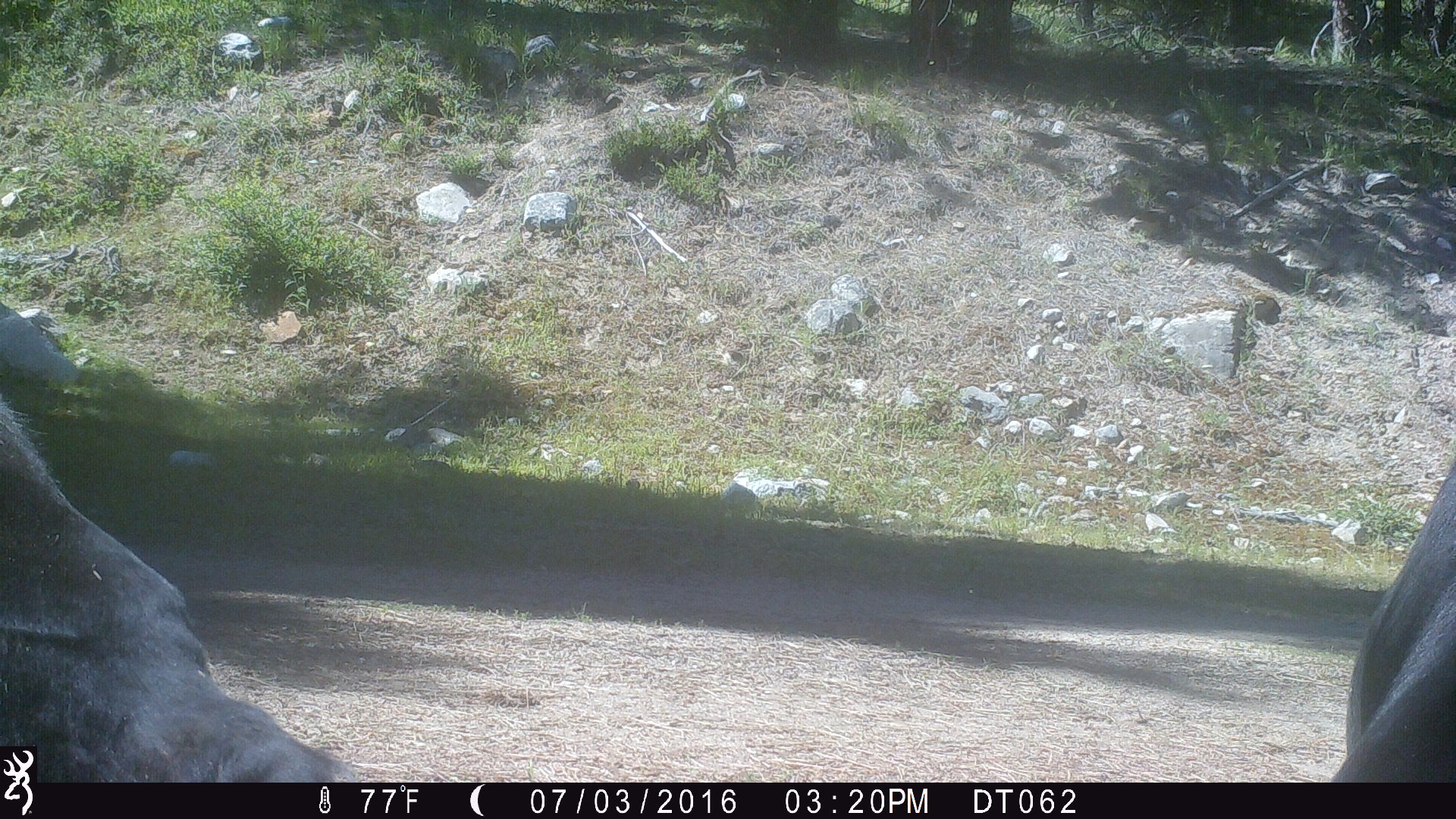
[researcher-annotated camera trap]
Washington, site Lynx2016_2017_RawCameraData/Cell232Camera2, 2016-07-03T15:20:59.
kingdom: Animalia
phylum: Chordata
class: Mammalia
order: Artiodactyla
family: Bovidae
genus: Bos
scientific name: Bos taurus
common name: domestic cattle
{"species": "domestic cattle (Bos taurus)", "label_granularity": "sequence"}